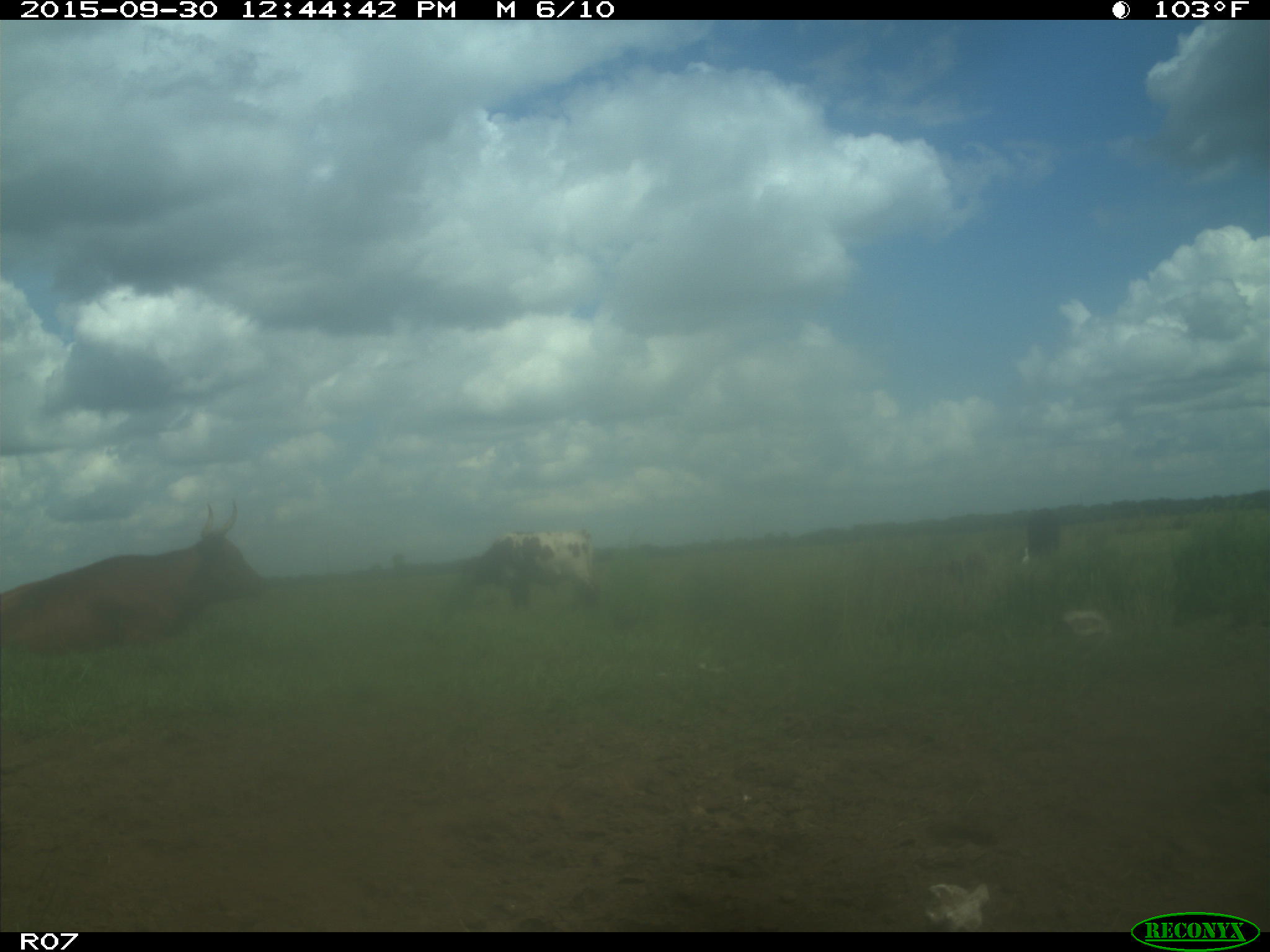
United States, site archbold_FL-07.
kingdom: Animalia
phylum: Chordata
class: Mammalia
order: Artiodactyla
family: Bovidae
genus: Bos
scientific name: Bos taurus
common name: domestic cow